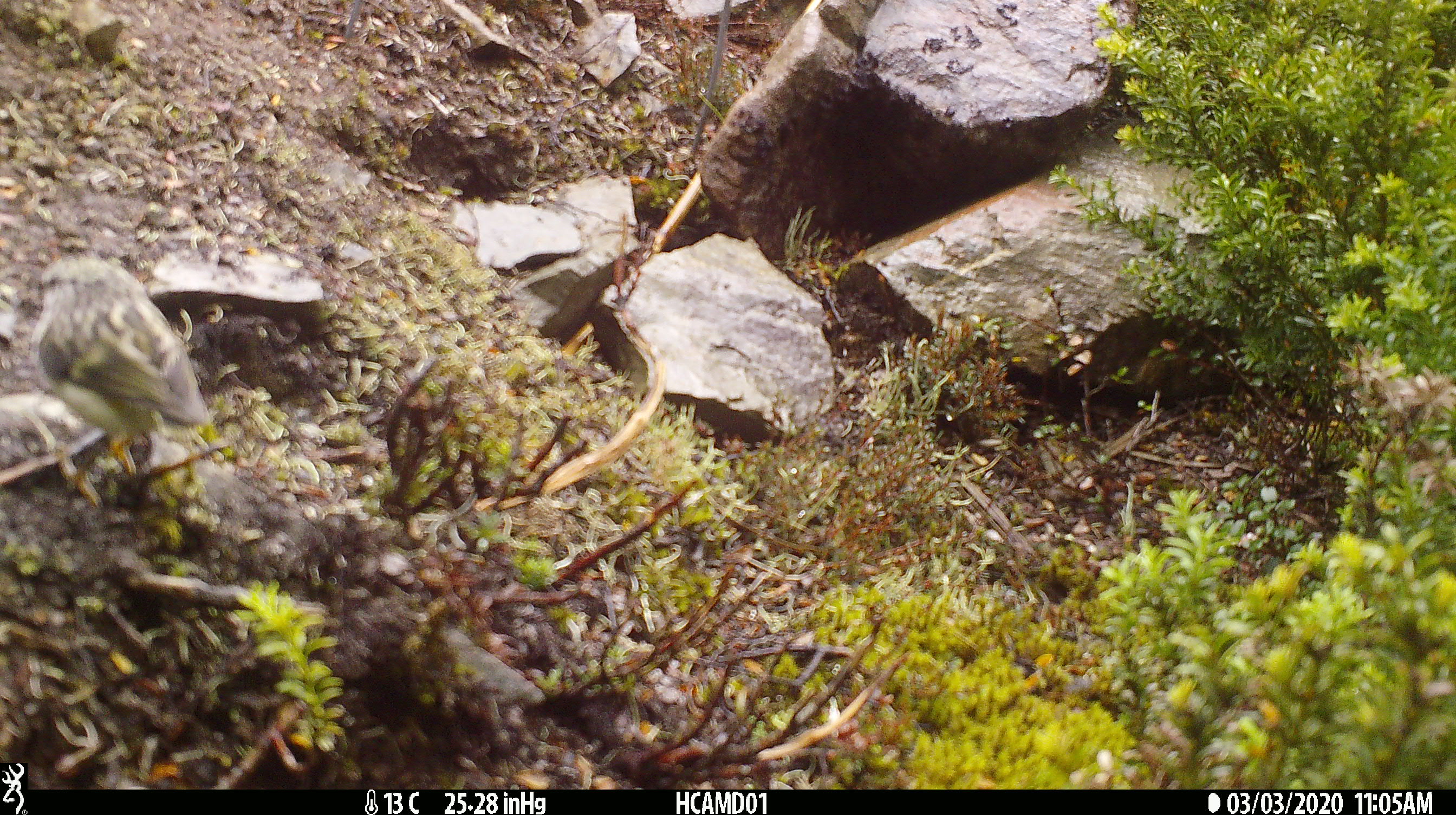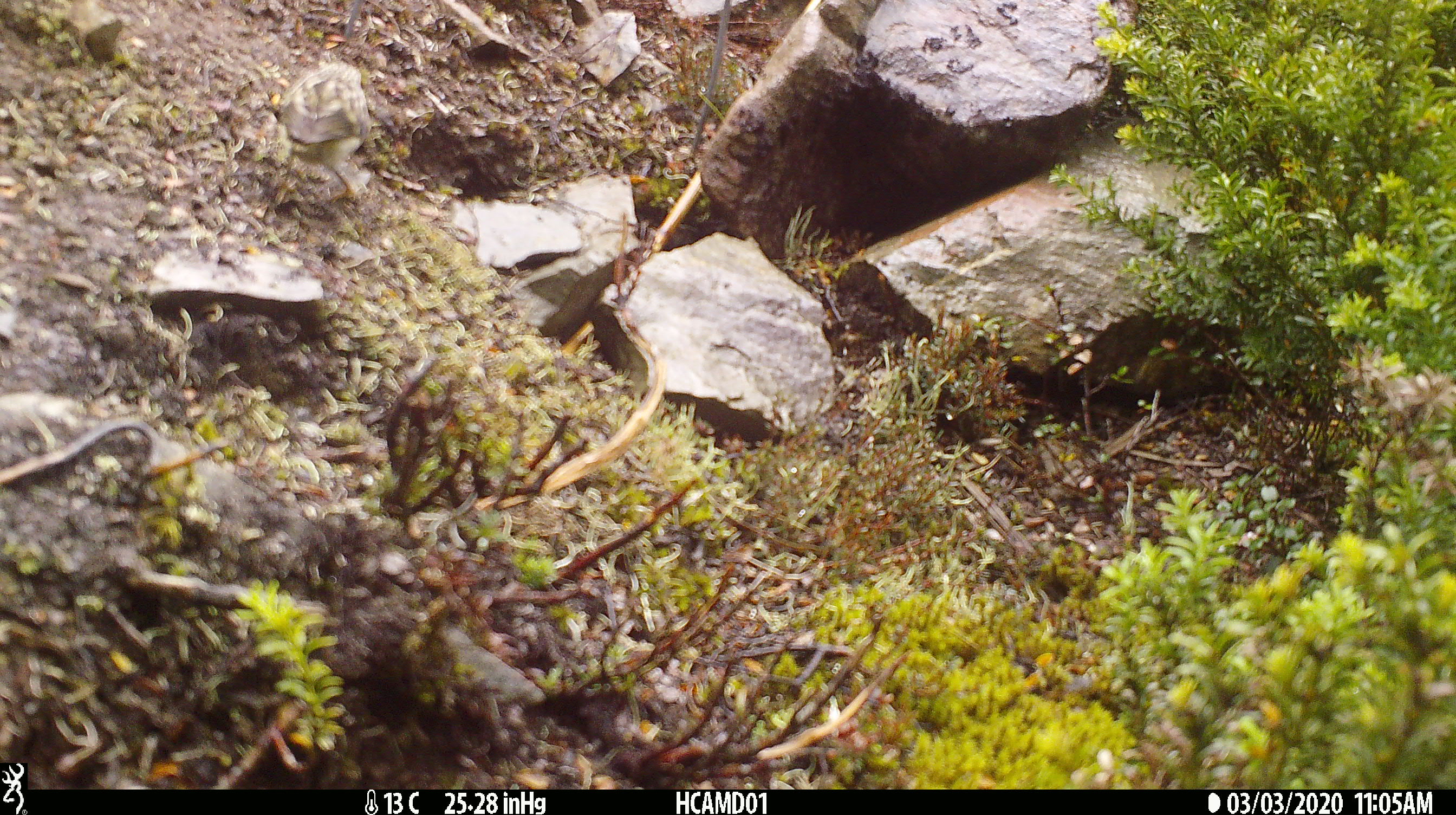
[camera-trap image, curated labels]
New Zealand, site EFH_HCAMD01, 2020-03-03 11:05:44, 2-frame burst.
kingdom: Animalia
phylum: Chordata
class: Aves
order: Passeriformes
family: Acanthisittidae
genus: Acanthisitta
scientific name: Acanthisitta chloris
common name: rifleman